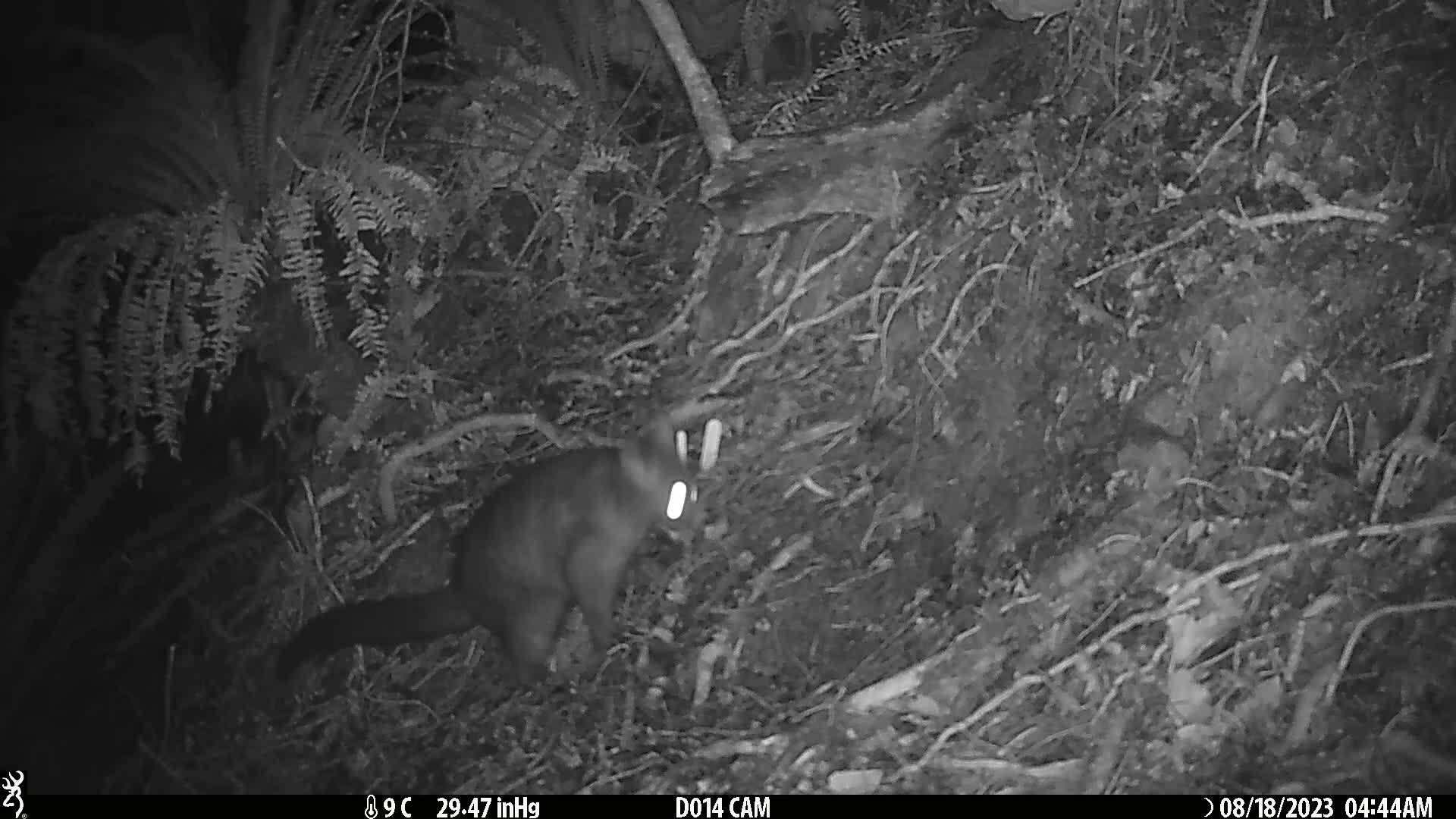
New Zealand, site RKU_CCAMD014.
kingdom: Animalia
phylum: Chordata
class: Mammalia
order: Diprotodontia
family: Phalangeridae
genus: Trichosurus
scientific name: Trichosurus vulpecula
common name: common brushtail possum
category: possum